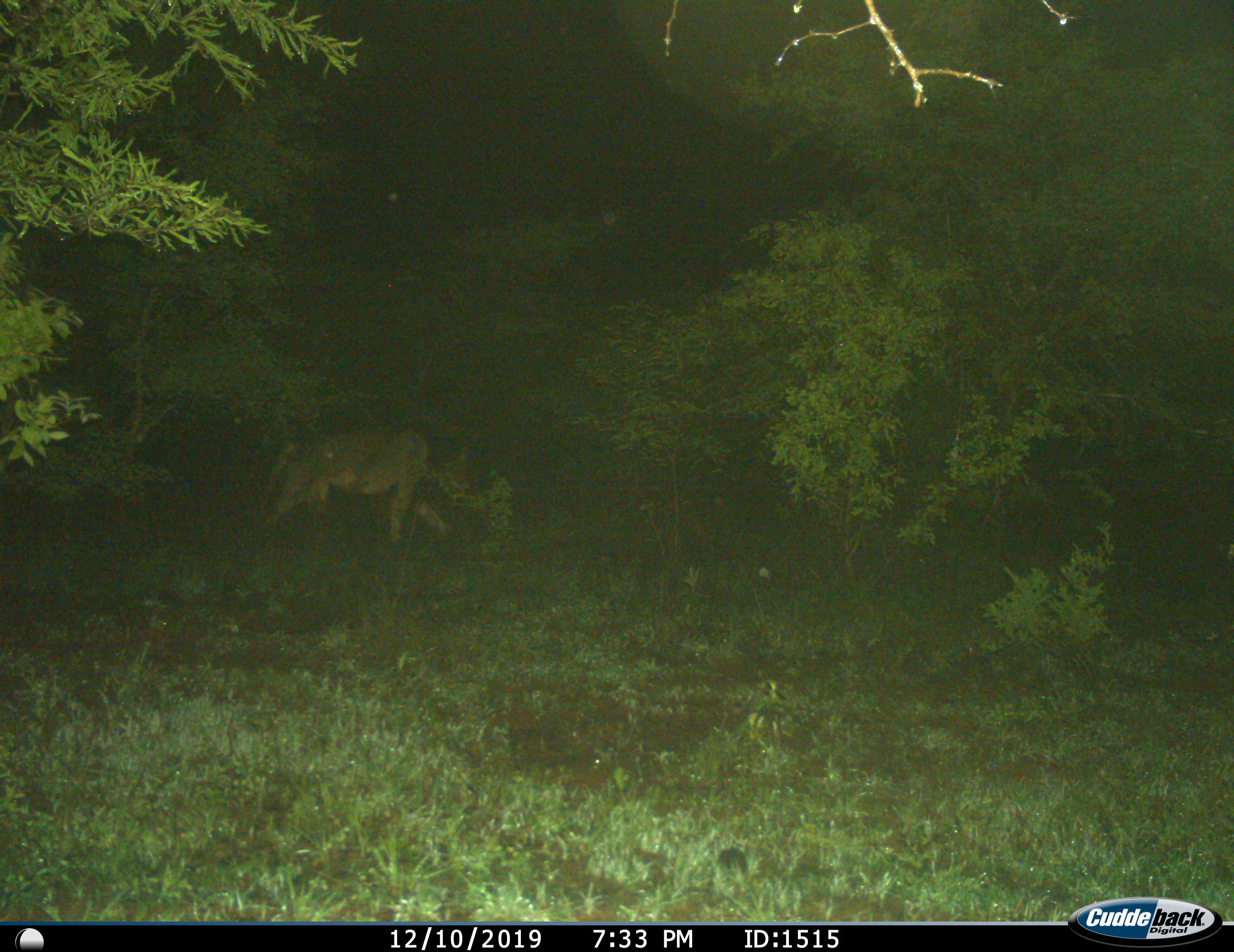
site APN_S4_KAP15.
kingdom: Animalia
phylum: Chordata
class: Mammalia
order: Carnivora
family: Felidae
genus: Panthera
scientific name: Panthera leo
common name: lion male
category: lionmale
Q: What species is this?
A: Lionmale (lion male) (Panthera leo).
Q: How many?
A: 1.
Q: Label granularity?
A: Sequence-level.